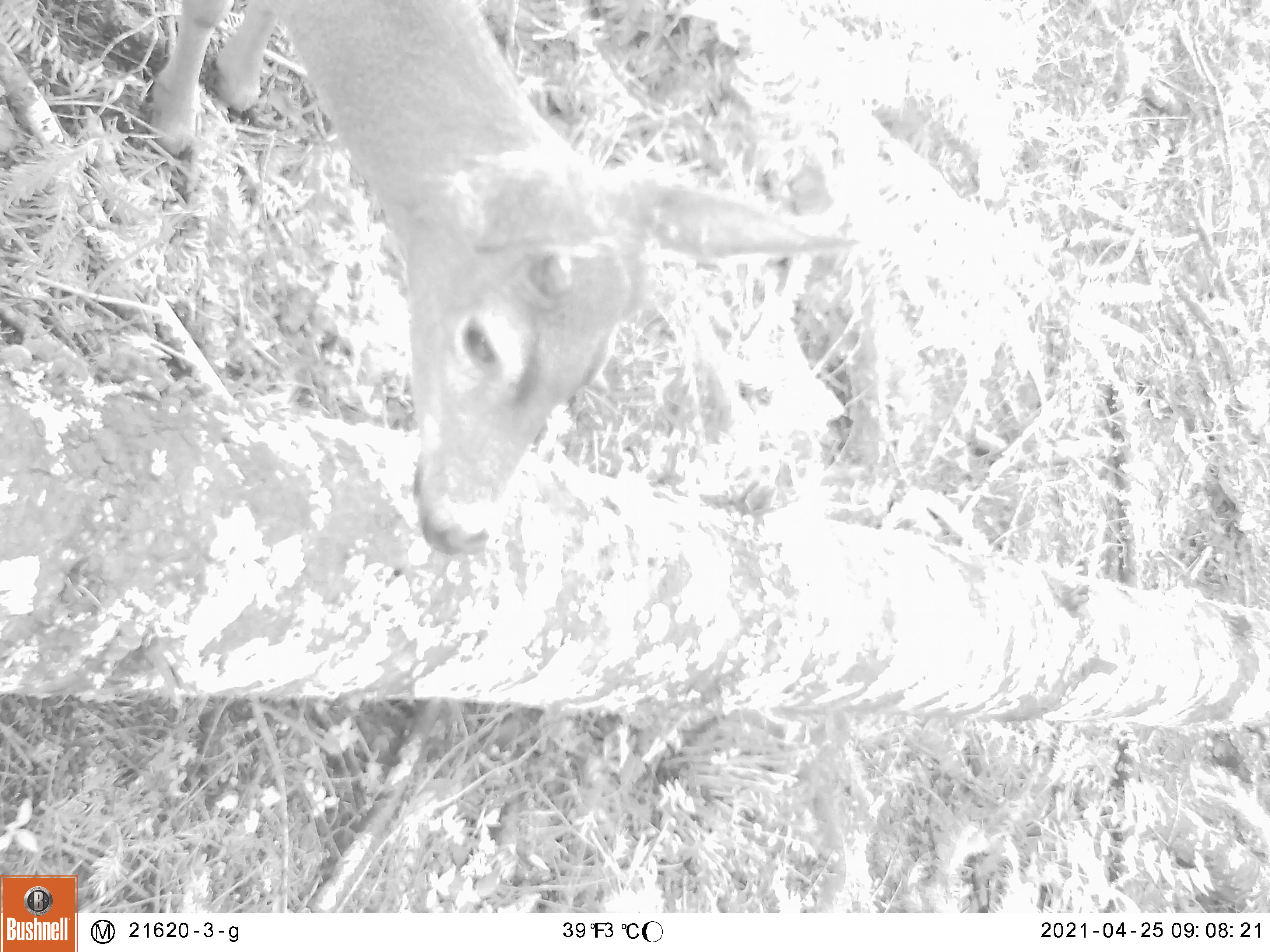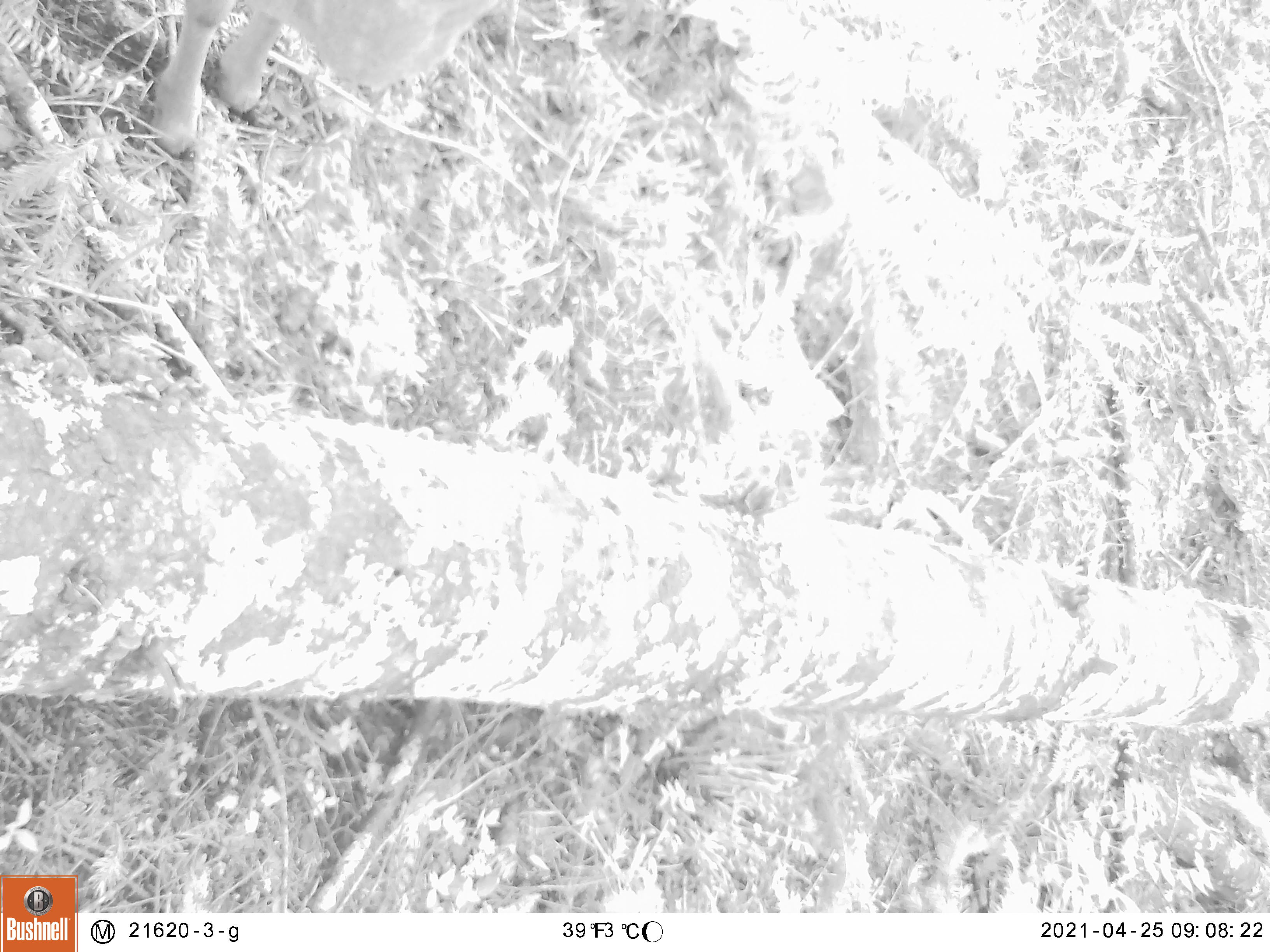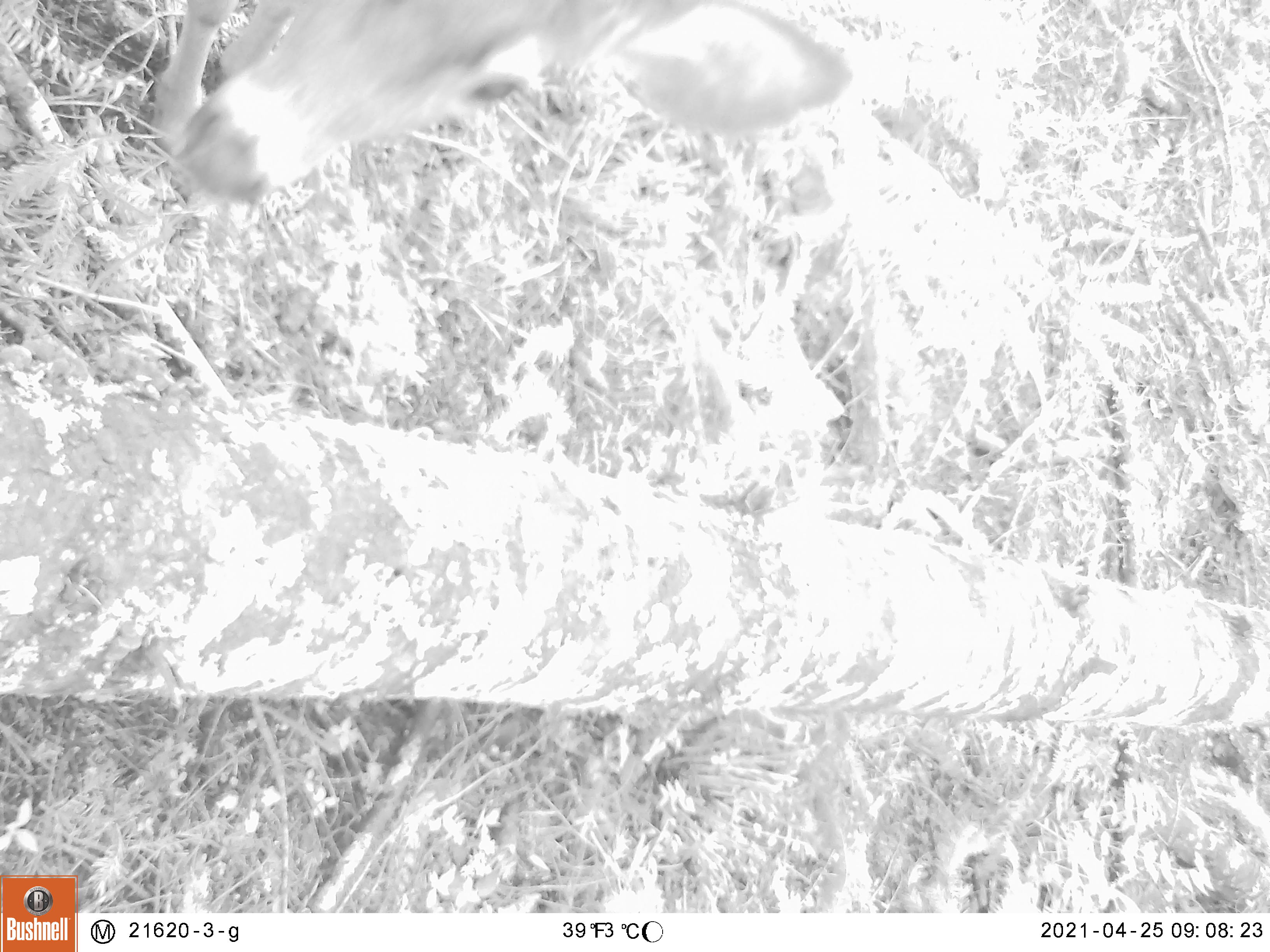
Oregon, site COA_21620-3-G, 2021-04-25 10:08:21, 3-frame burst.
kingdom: Animalia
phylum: Chordata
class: Mammalia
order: Artiodactyla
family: Cervidae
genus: Odocoileus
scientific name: Odocoileus hemionus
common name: black-tailed deer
Black-tailed deer (Odocoileus hemionus).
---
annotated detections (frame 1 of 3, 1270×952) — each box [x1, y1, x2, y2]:
black-tailed deer: [128, 0, 876, 567]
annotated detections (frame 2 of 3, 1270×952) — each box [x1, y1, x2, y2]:
black-tailed deer: [110, 2, 523, 174]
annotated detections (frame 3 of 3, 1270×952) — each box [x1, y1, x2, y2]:
black-tailed deer: [126, 0, 873, 253]